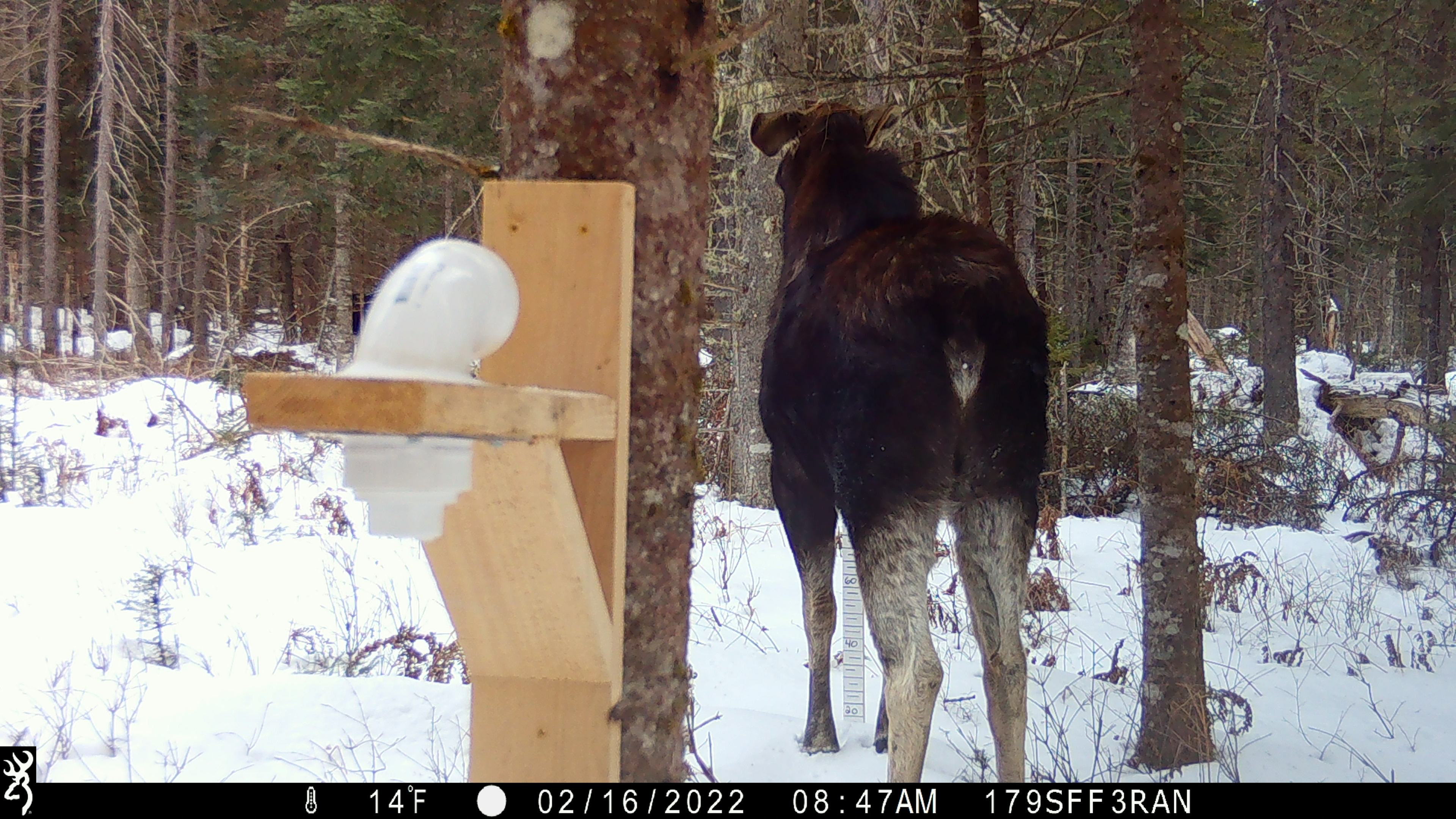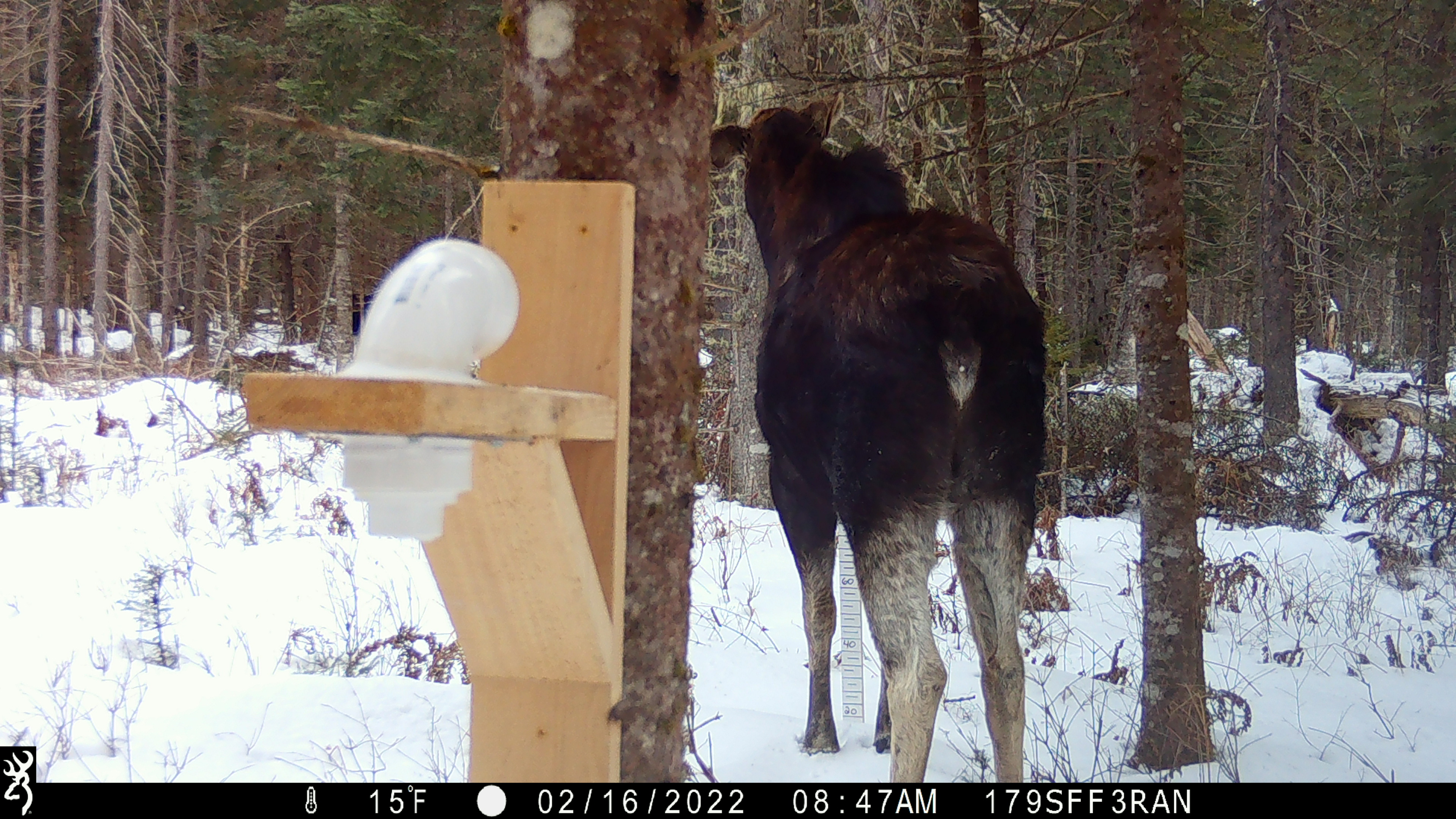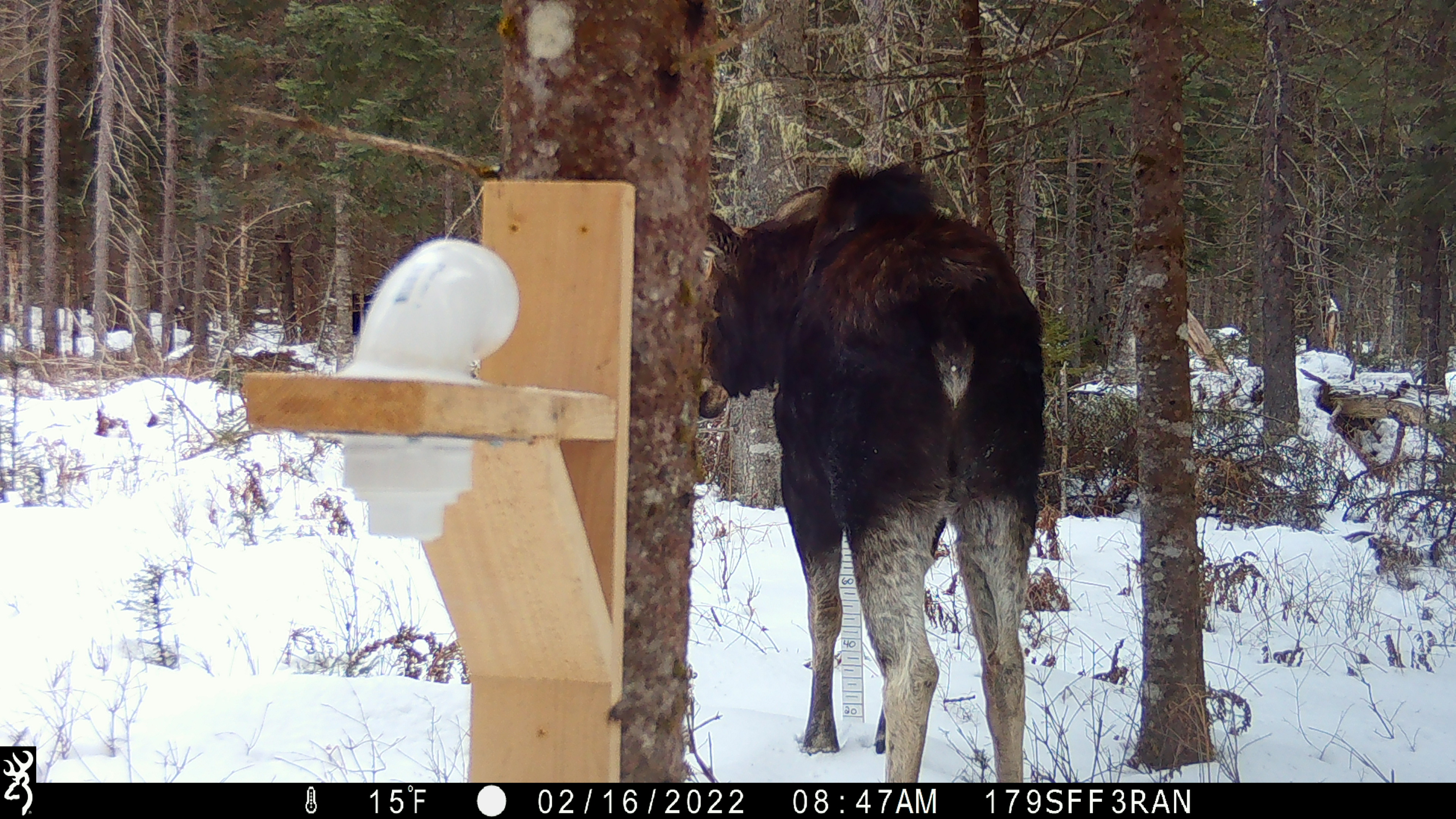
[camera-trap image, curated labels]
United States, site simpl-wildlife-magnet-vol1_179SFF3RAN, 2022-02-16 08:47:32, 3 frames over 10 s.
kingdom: Animalia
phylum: Chordata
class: Mammalia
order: Artiodactyla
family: Cervidae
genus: Alces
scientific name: Alces alces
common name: moose